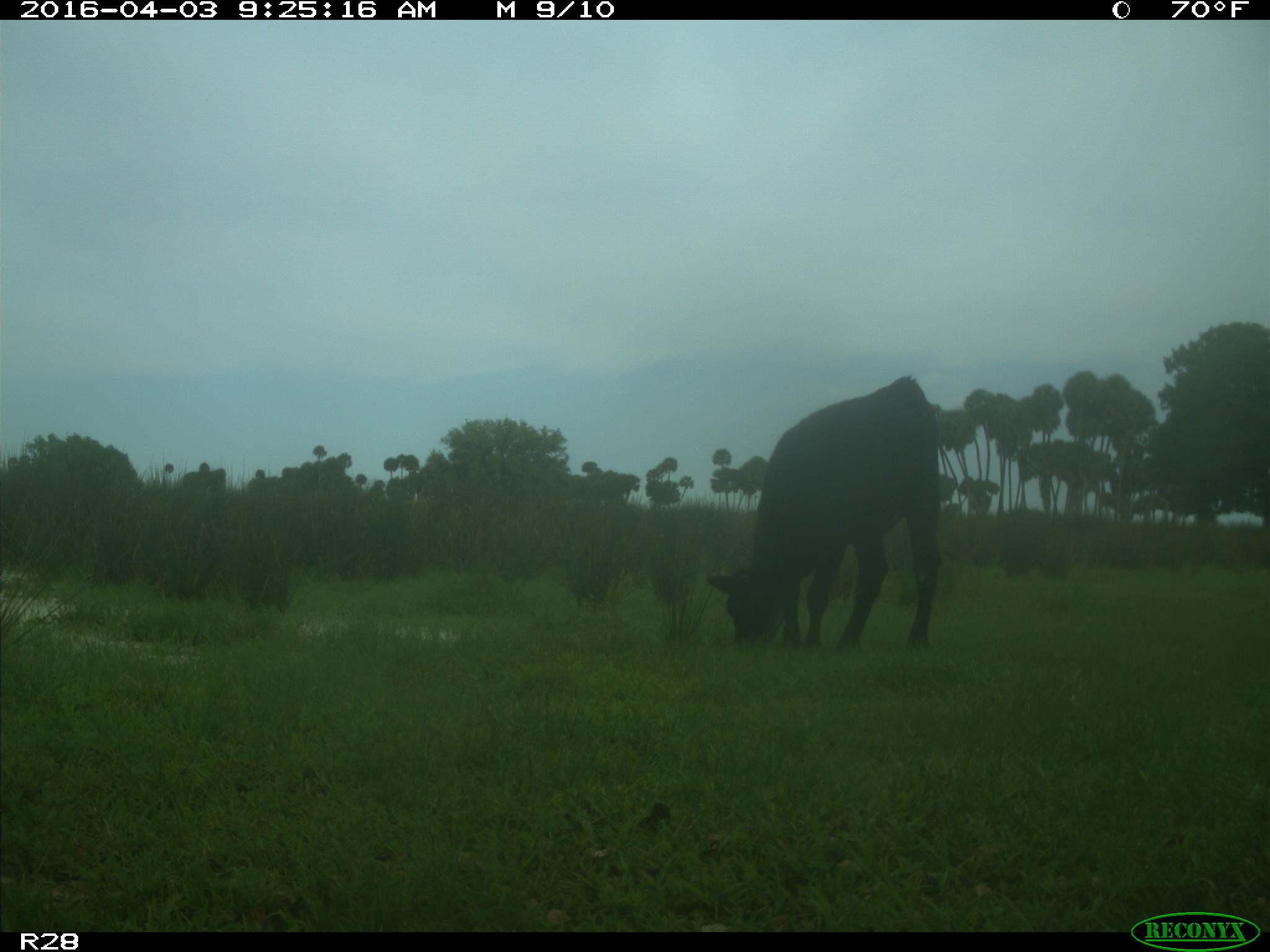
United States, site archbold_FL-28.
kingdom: Animalia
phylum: Chordata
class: Mammalia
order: Artiodactyla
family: Bovidae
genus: Bos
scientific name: Bos taurus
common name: domestic cow